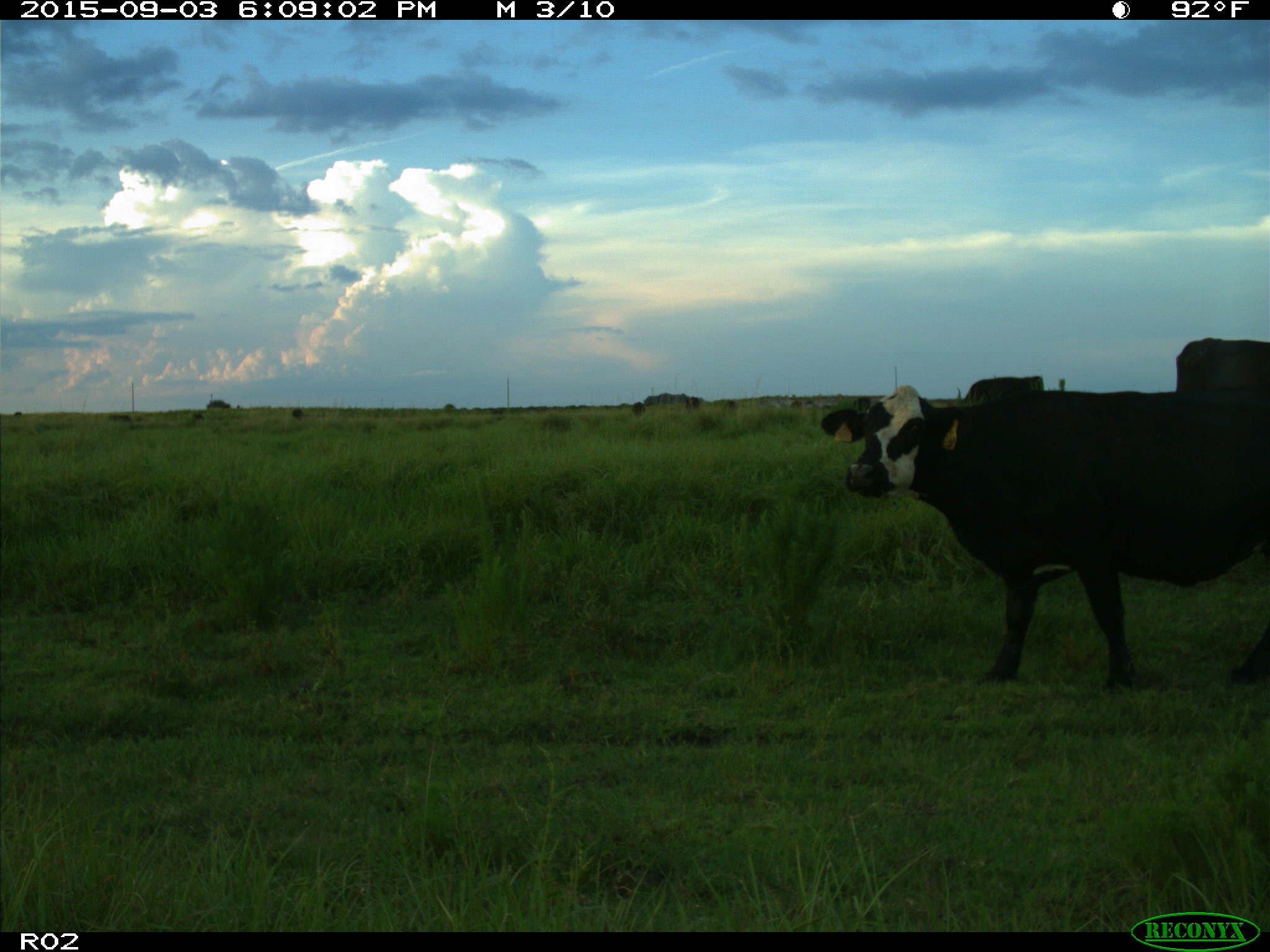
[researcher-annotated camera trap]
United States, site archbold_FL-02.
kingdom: Animalia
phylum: Chordata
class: Mammalia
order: Artiodactyla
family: Bovidae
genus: Bos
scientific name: Bos taurus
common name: domestic cow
Bos taurus (domestic cow).